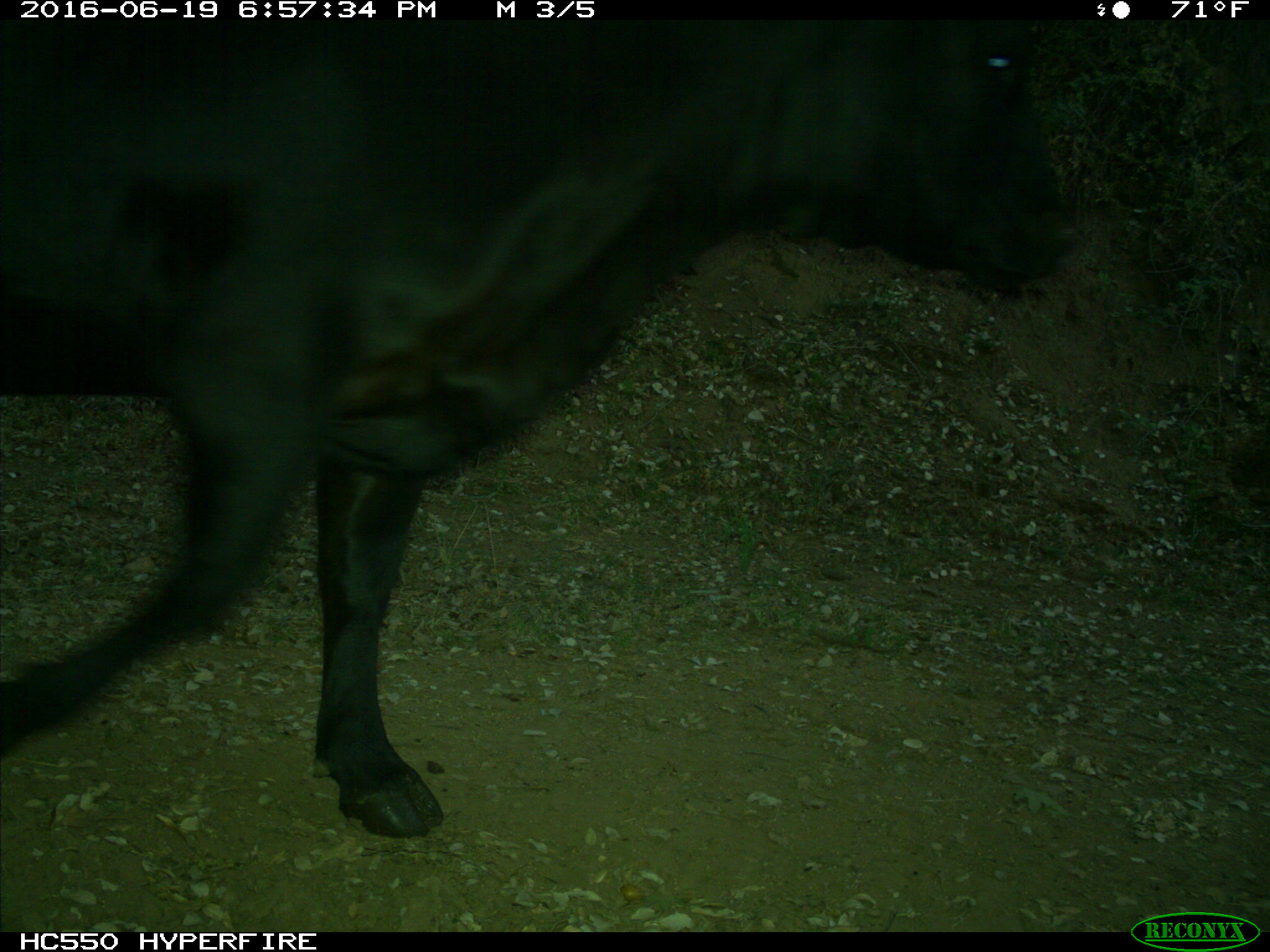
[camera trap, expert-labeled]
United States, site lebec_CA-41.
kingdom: Animalia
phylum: Chordata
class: Mammalia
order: Artiodactyla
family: Bovidae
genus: Bos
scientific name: Bos taurus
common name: domestic cow